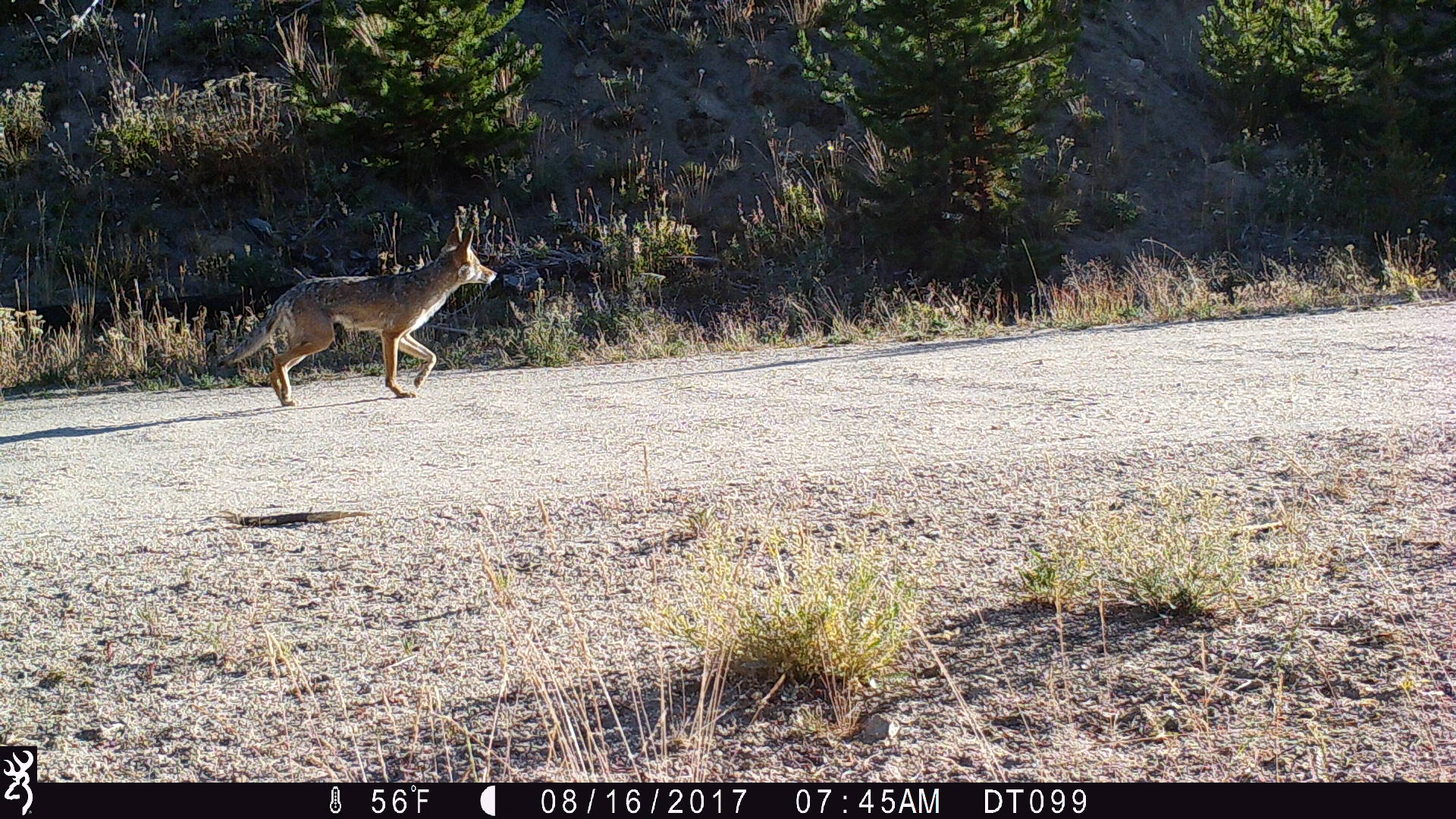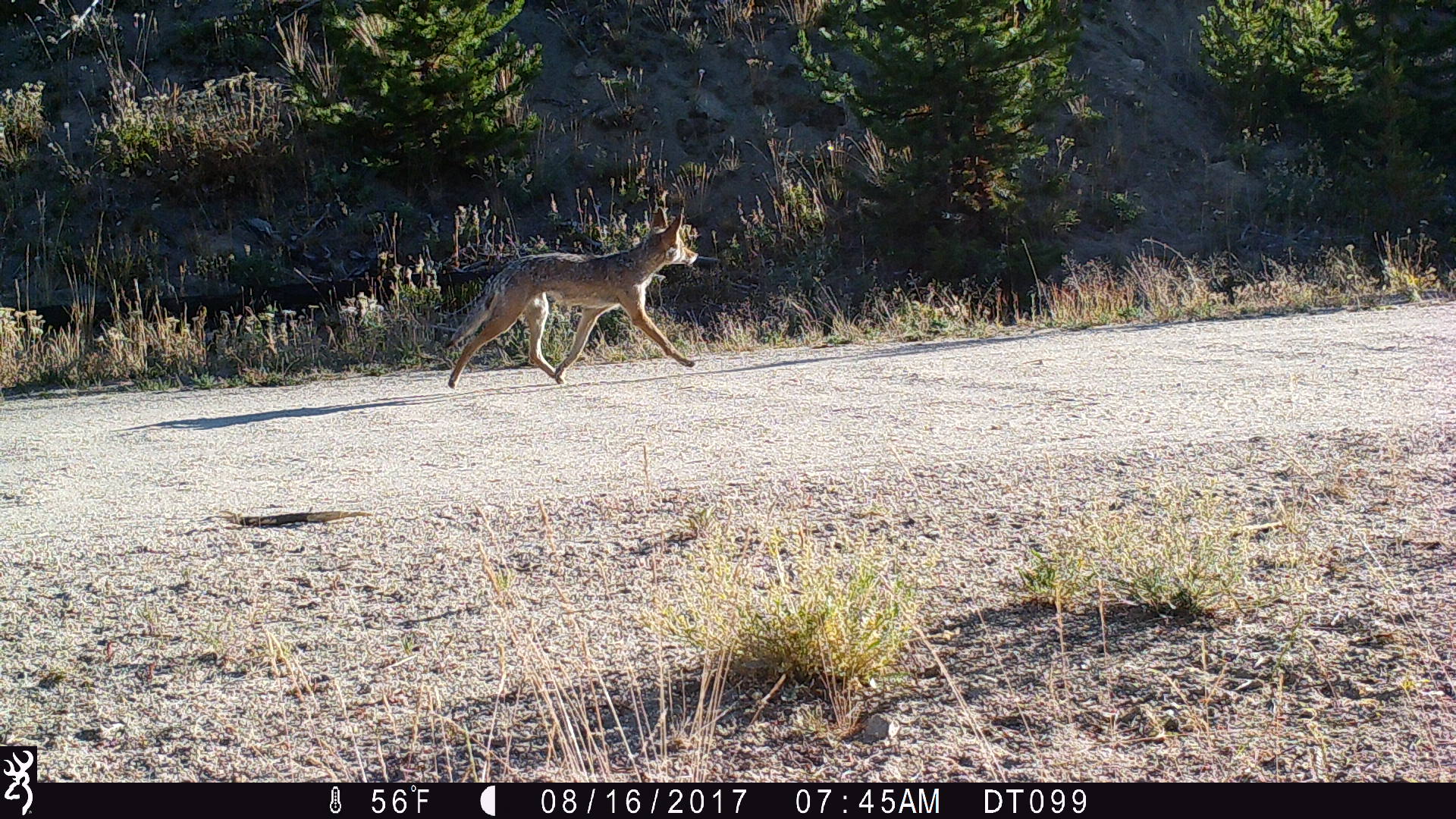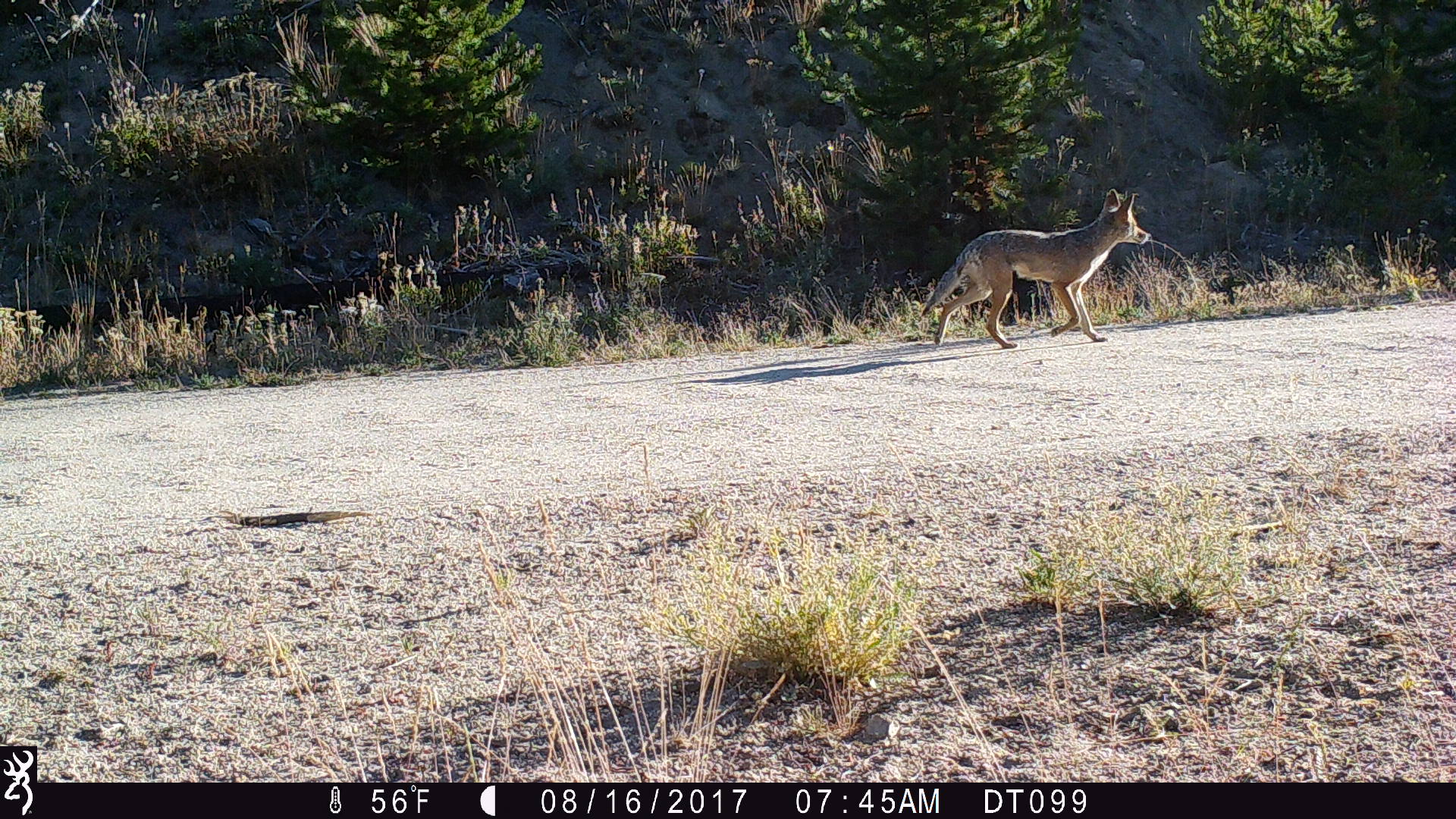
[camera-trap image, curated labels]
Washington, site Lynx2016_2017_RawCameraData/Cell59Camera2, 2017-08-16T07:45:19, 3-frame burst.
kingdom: Animalia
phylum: Chordata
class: Mammalia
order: Carnivora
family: Canidae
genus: Canis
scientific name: Canis latrans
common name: coyote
Canis latrans (coyote). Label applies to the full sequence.